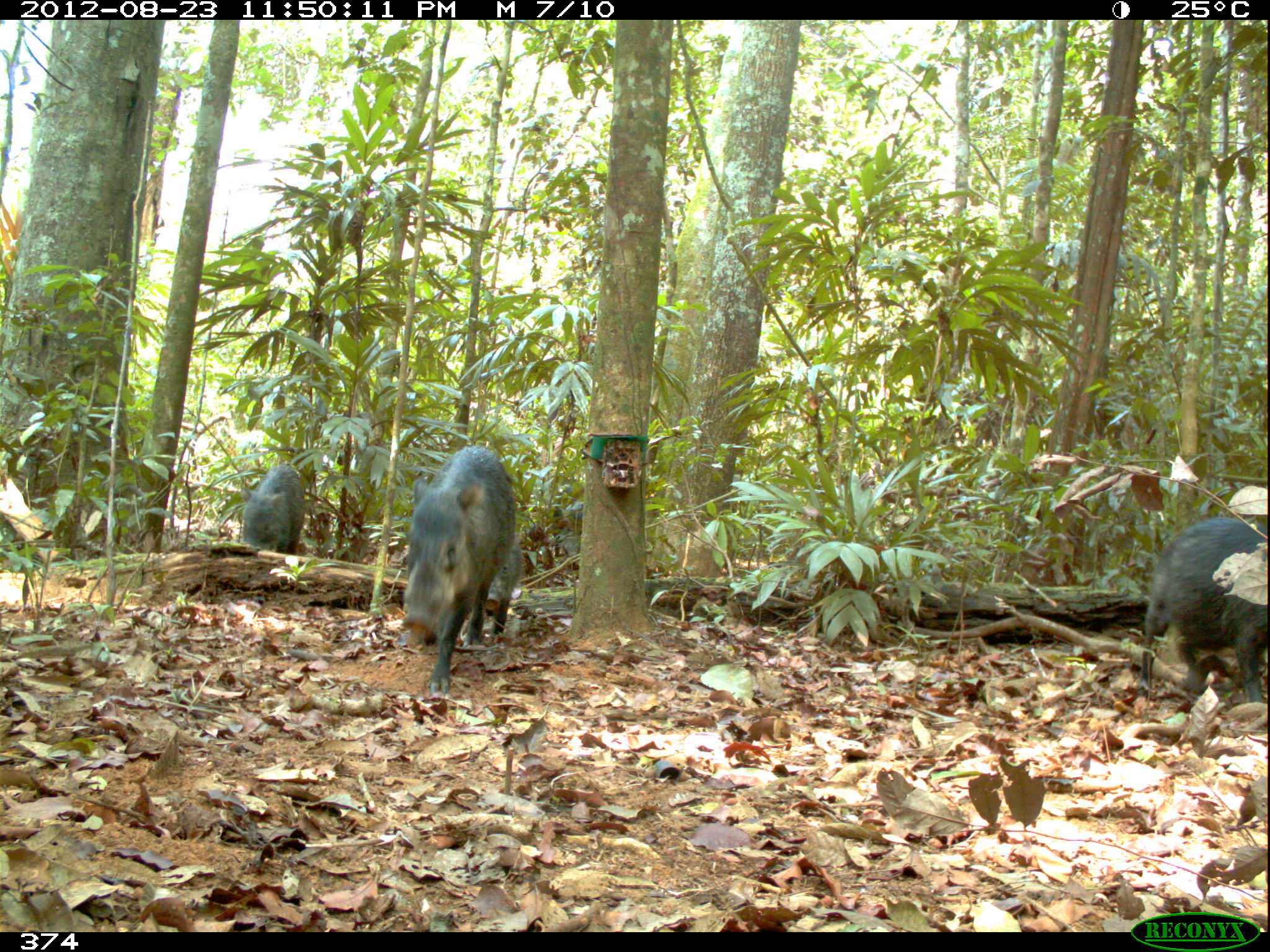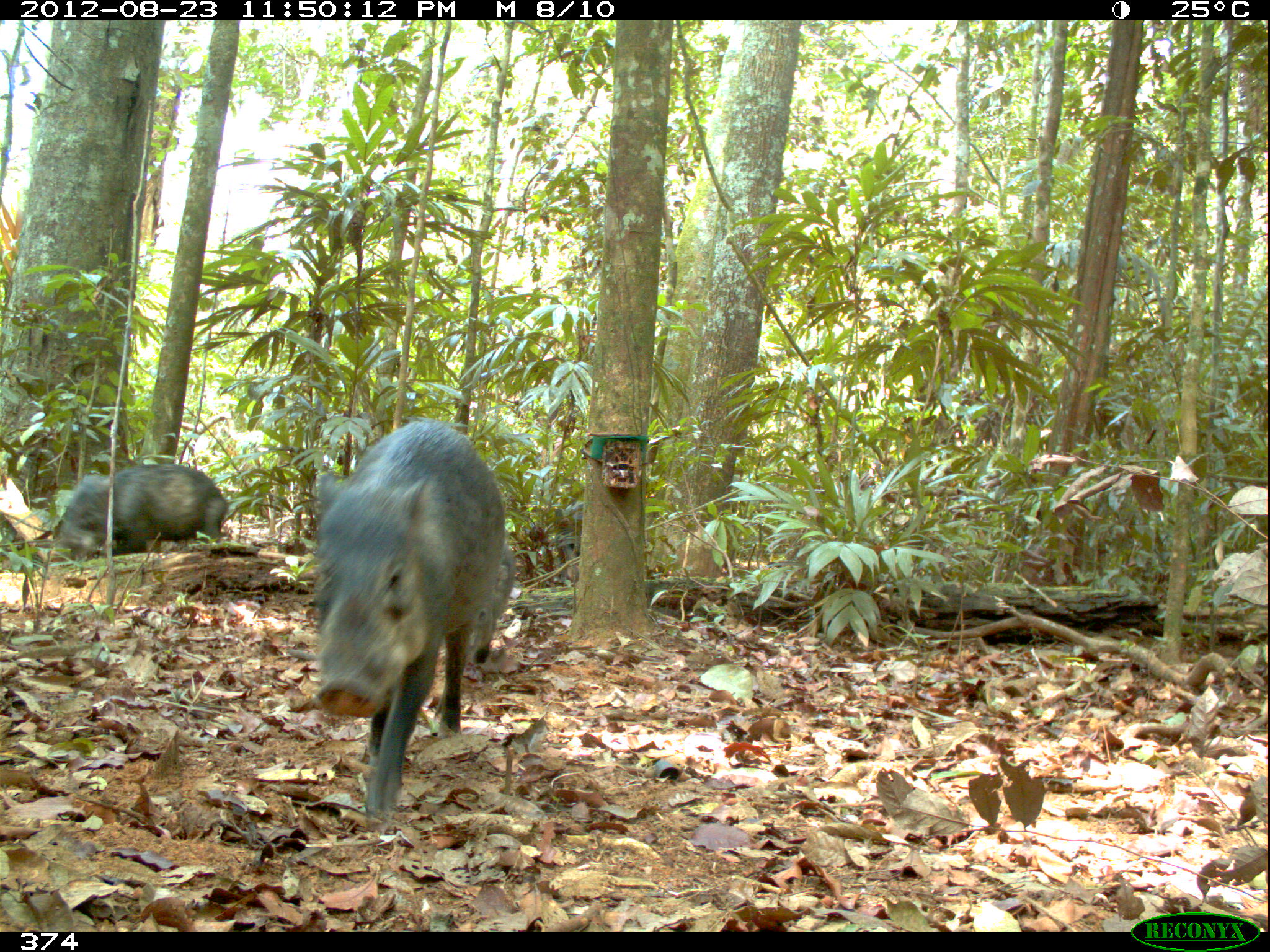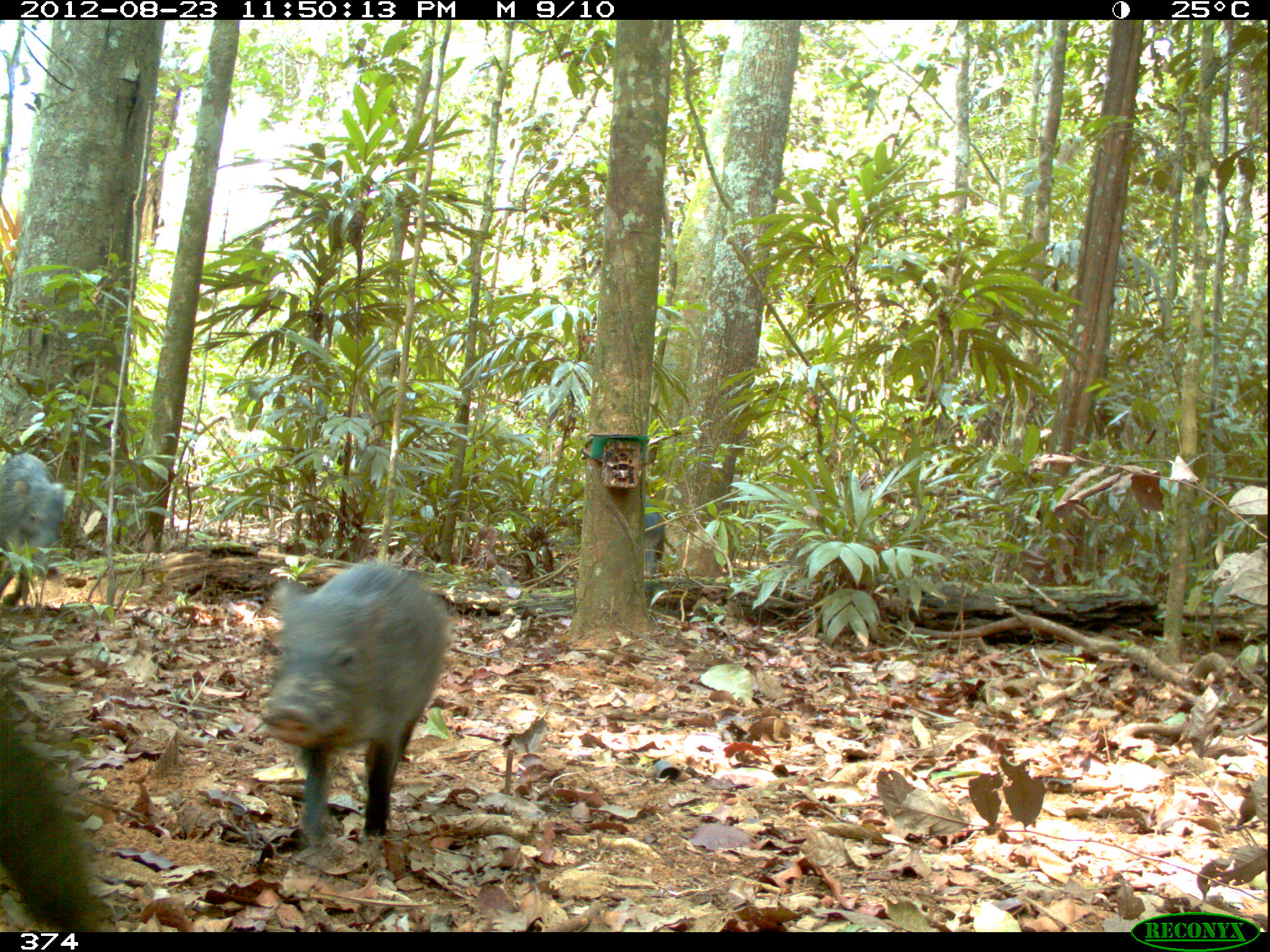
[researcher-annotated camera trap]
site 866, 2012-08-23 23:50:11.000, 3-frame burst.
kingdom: Animalia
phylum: Chordata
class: Mammalia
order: Artiodactyla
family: Tayassuidae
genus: Tayassu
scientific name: Tayassu pecari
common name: white-lipped peccary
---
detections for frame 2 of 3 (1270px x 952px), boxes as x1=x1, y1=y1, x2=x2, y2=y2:
tayassu pecari: x1=307, y1=418, x2=504, y2=828; x1=52, y1=461, x2=229, y2=556; x1=467, y1=545, x2=517, y2=665; x1=554, y1=500, x2=582, y2=582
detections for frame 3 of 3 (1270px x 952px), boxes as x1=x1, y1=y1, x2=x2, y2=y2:
tayassu pecari: x1=263, y1=560, x2=449, y2=845; x1=0, y1=448, x2=65, y2=597; x1=559, y1=498, x2=665, y2=578